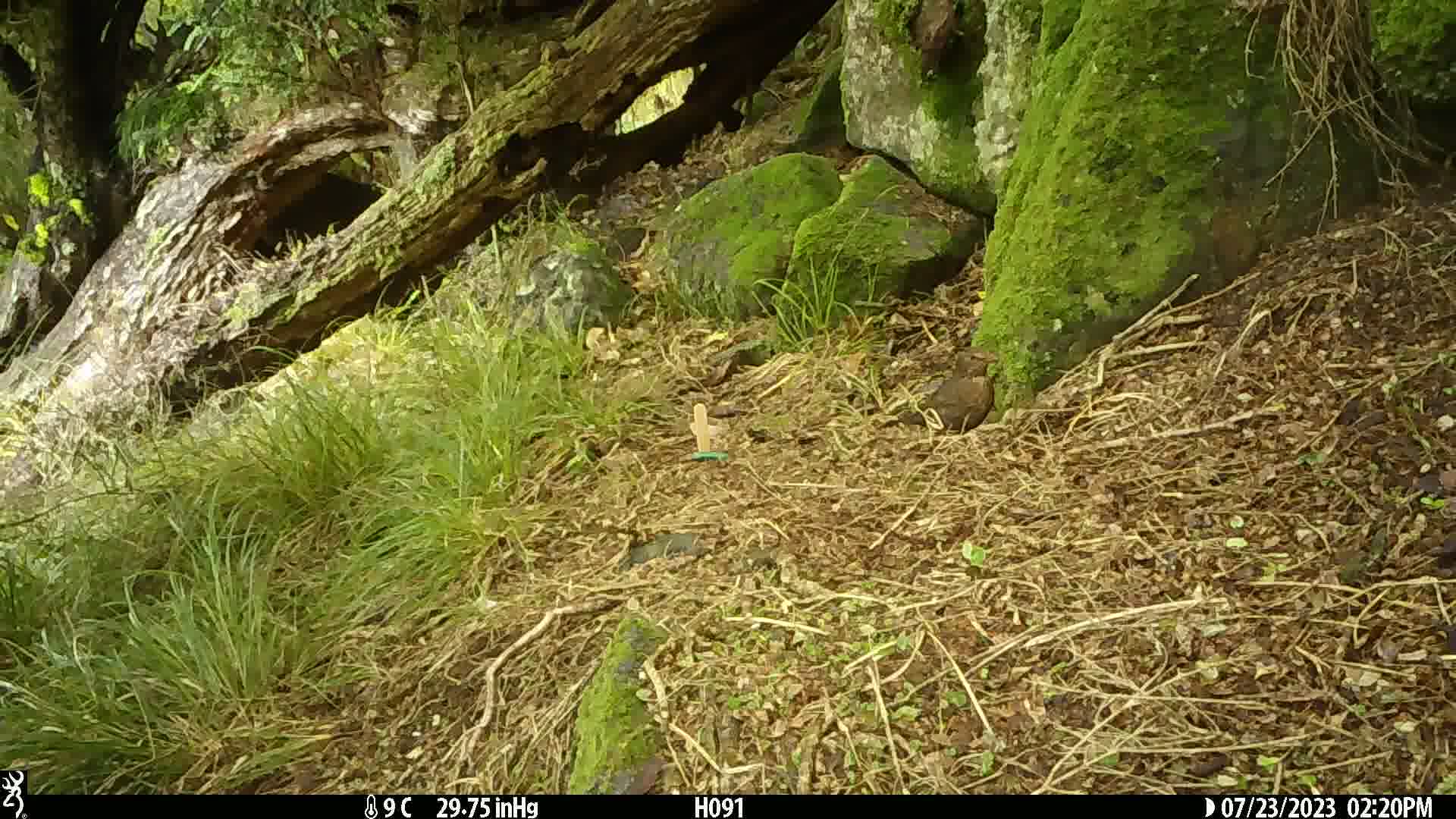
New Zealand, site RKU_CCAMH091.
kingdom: Animalia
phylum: Chordata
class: Aves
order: Passeriformes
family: Turdidae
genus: Turdus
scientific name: Turdus merula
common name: eurasian blackbird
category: blackbird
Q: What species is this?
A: Blackbird (eurasian blackbird) (Turdus merula).